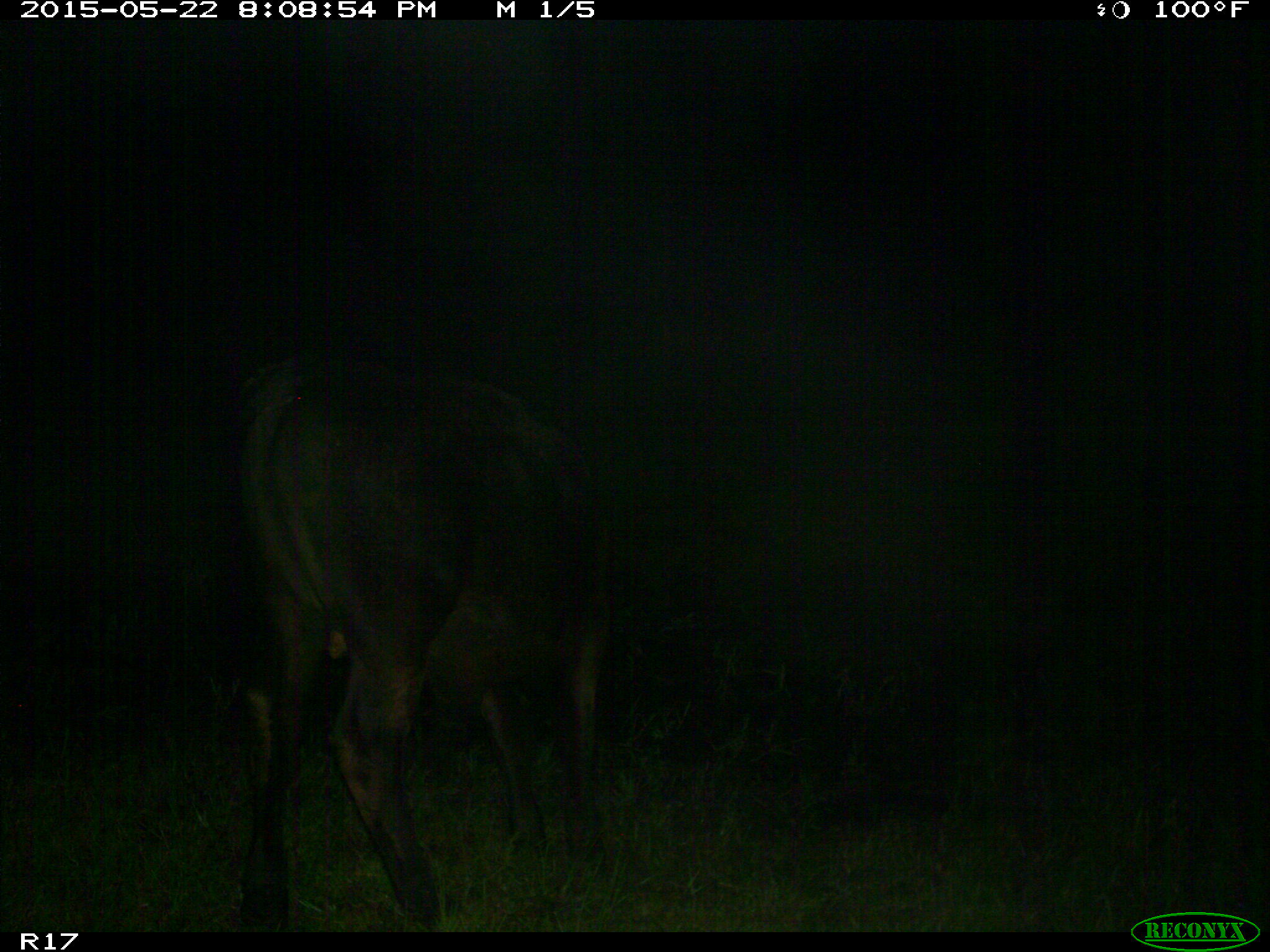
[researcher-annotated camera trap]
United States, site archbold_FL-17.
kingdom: Animalia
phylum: Chordata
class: Mammalia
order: Artiodactyla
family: Bovidae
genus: Bos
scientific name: Bos taurus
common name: domestic cow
Bos taurus (domestic cow).